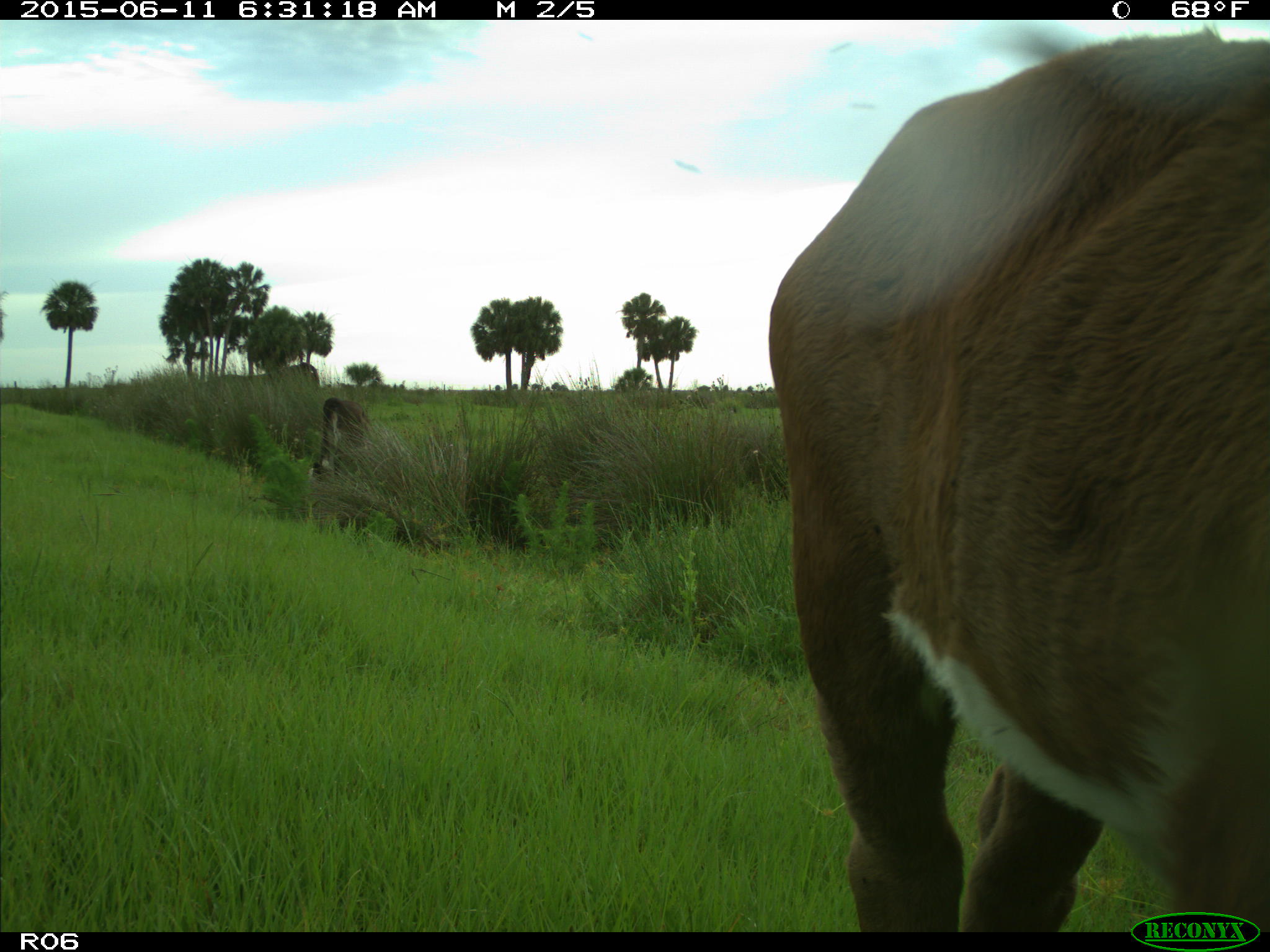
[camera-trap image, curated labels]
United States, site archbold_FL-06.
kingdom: Animalia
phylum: Chordata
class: Mammalia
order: Artiodactyla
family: Bovidae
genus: Bos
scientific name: Bos taurus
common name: domestic cow